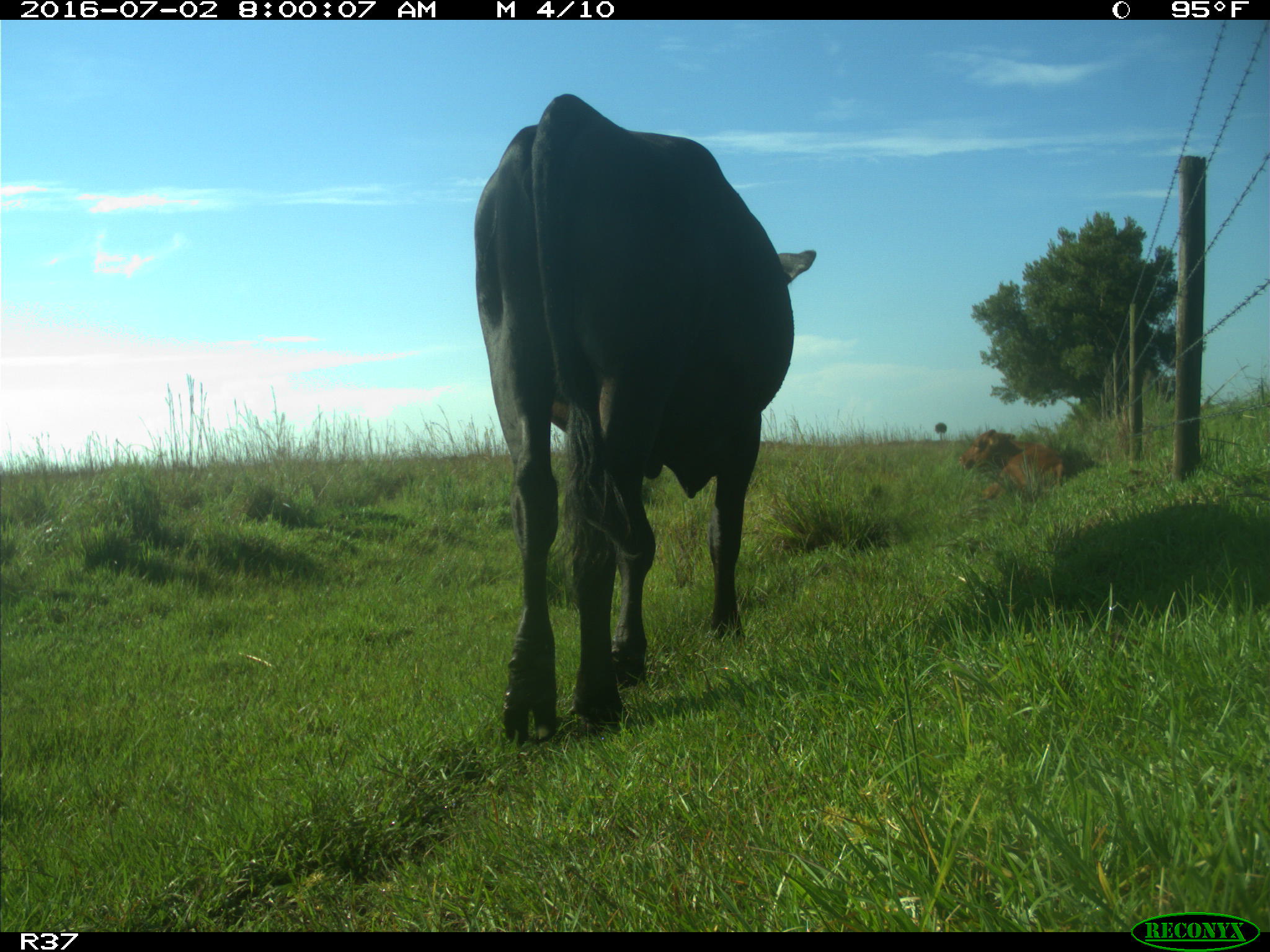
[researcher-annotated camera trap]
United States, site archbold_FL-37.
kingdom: Animalia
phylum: Chordata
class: Mammalia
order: Artiodactyla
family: Bovidae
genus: Bos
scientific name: Bos taurus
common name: domestic cow